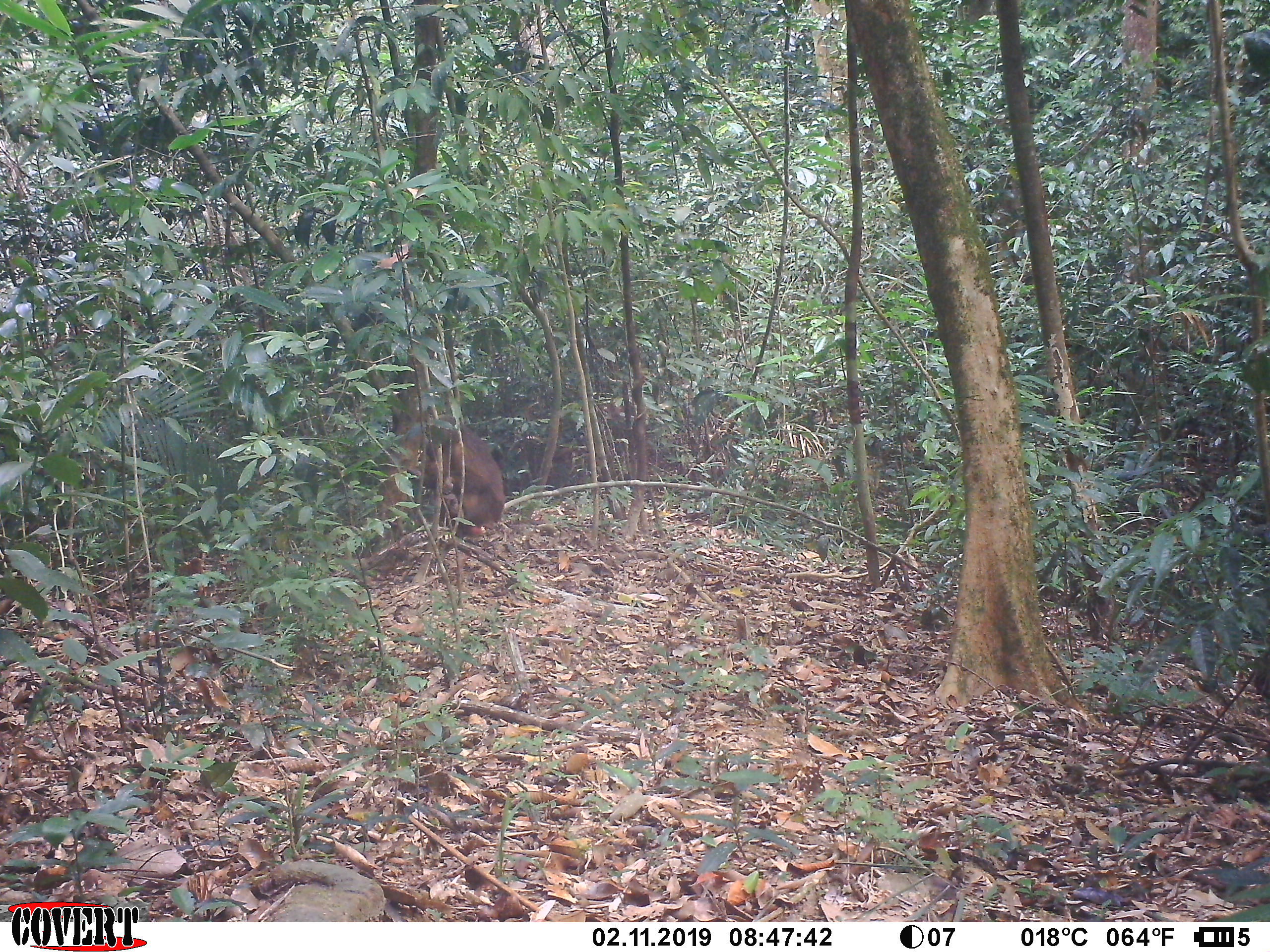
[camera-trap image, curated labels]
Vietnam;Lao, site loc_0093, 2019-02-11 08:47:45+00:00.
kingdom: Animalia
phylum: Chordata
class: Mammalia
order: Primates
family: Cercopithecidae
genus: Macaca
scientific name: Macaca arctoides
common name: stump-tailed macaque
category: stump tailed macaque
Stump tailed macaque (stump-tailed macaque) (Macaca arctoides). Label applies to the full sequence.